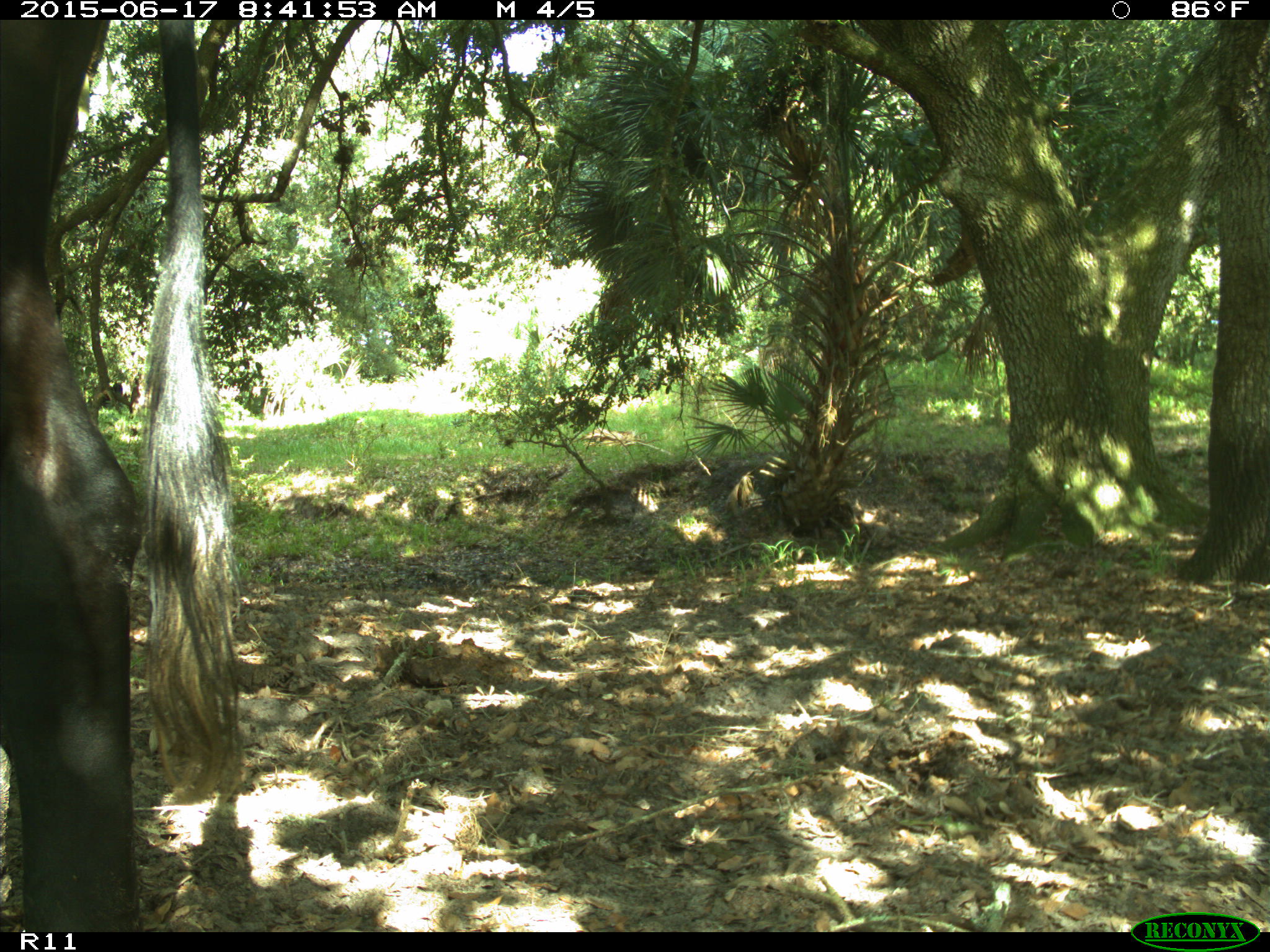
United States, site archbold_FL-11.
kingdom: Animalia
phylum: Chordata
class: Mammalia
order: Artiodactyla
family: Bovidae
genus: Bos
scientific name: Bos taurus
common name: domestic cow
Bos taurus (domestic cow).